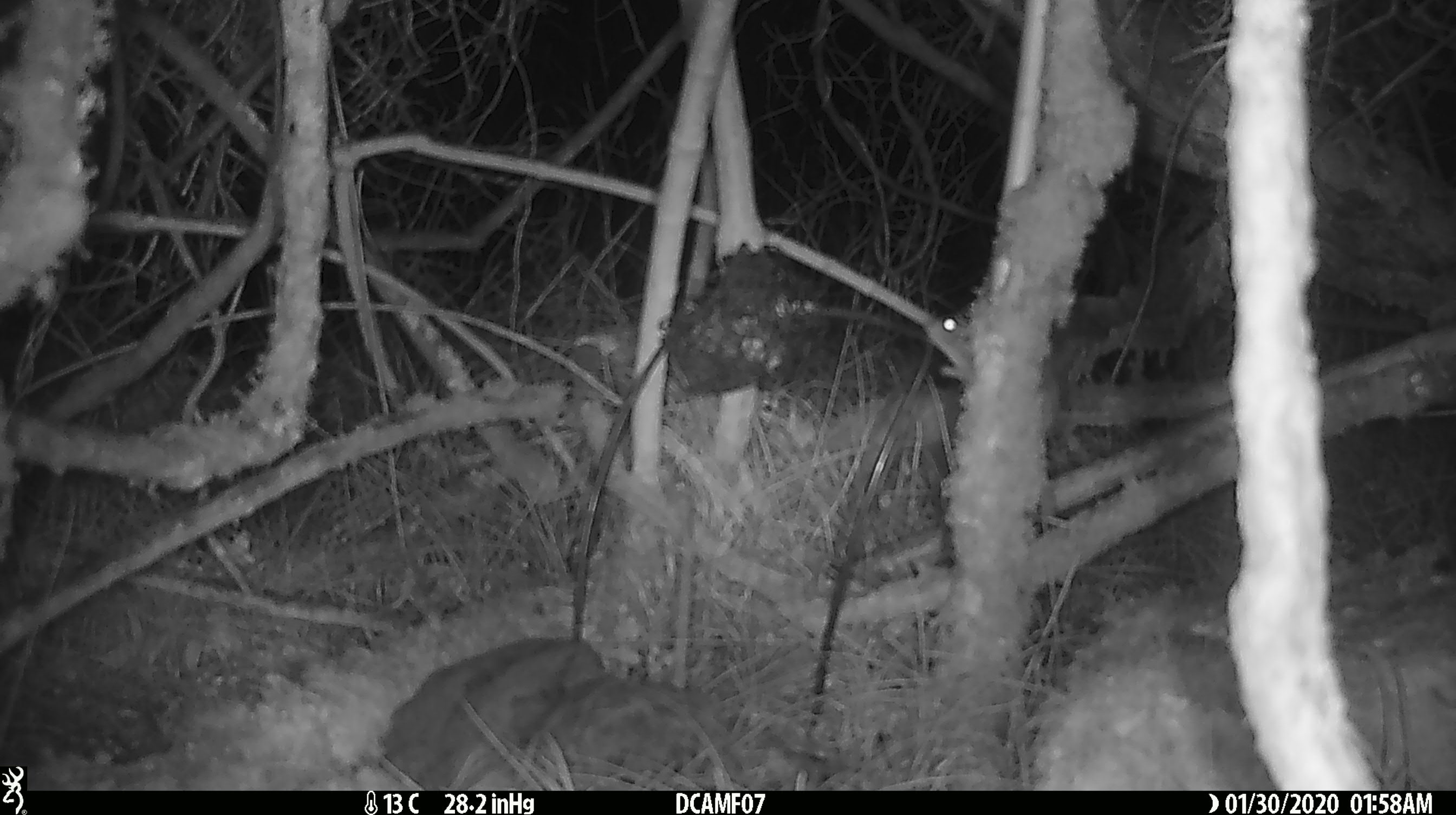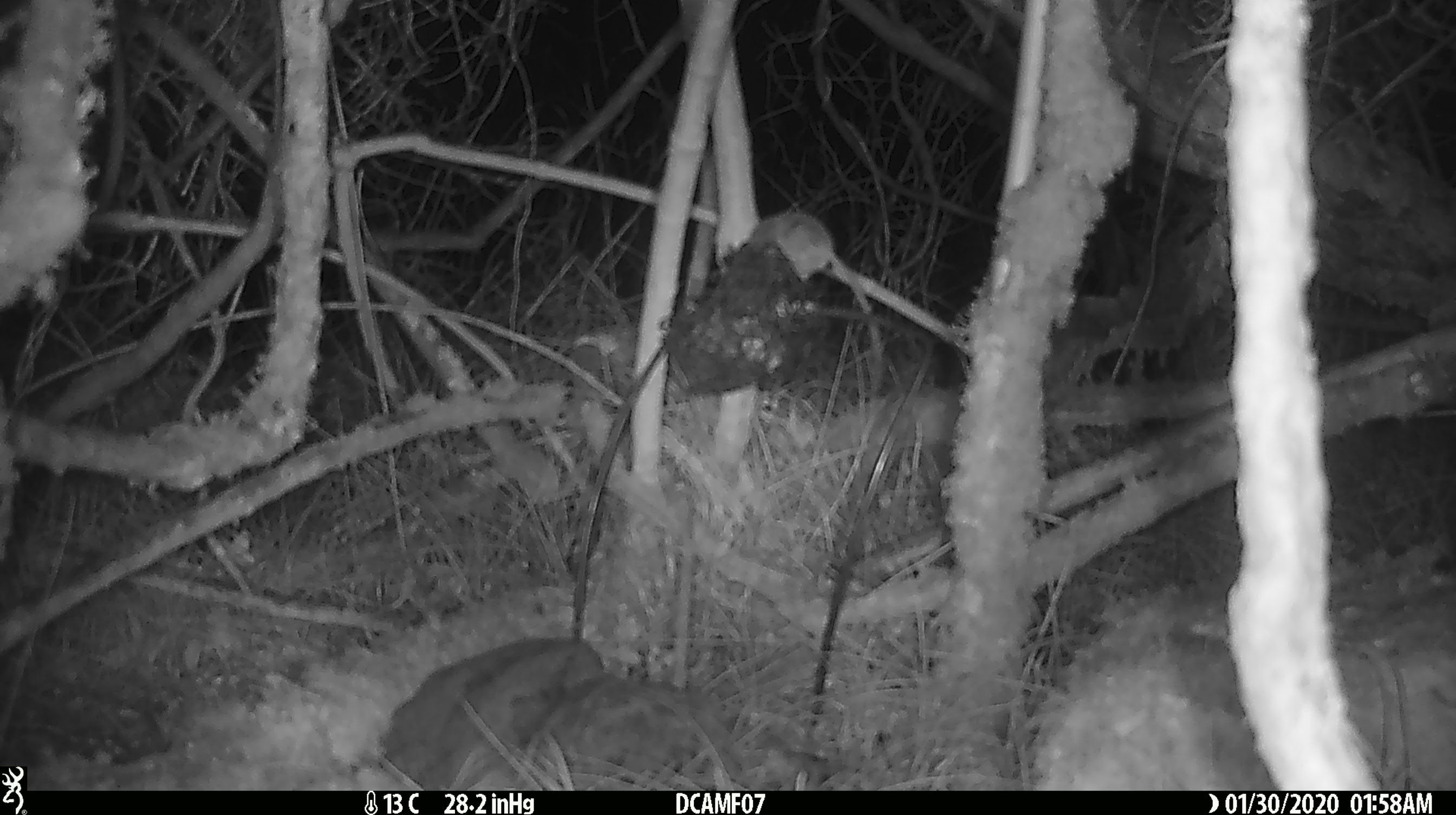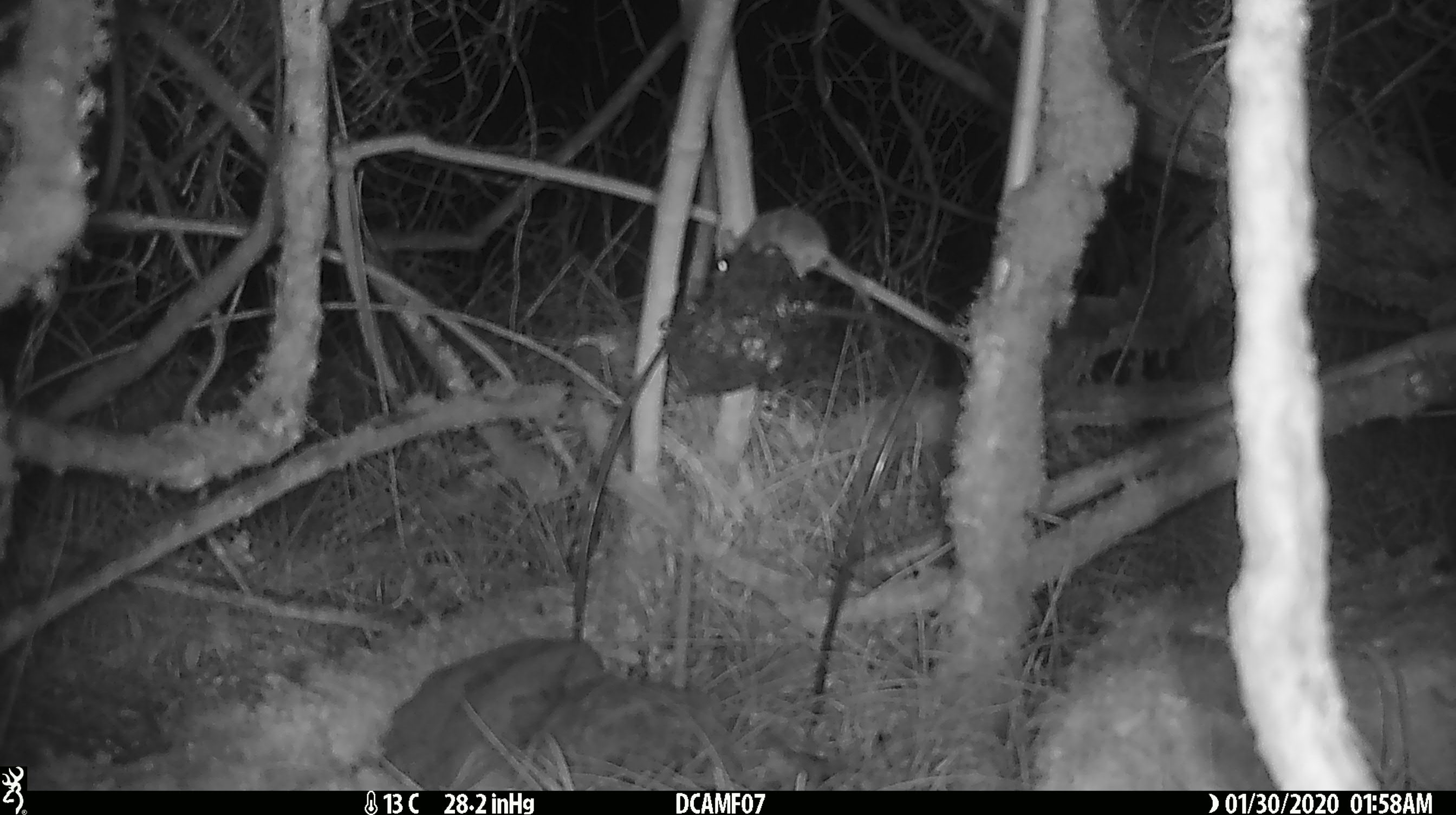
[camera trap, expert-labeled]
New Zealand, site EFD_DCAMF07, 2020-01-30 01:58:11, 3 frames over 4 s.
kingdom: Animalia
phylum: Chordata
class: Mammalia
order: Rodentia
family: Muridae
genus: Mus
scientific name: Mus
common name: mouse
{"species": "mouse (Mus)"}